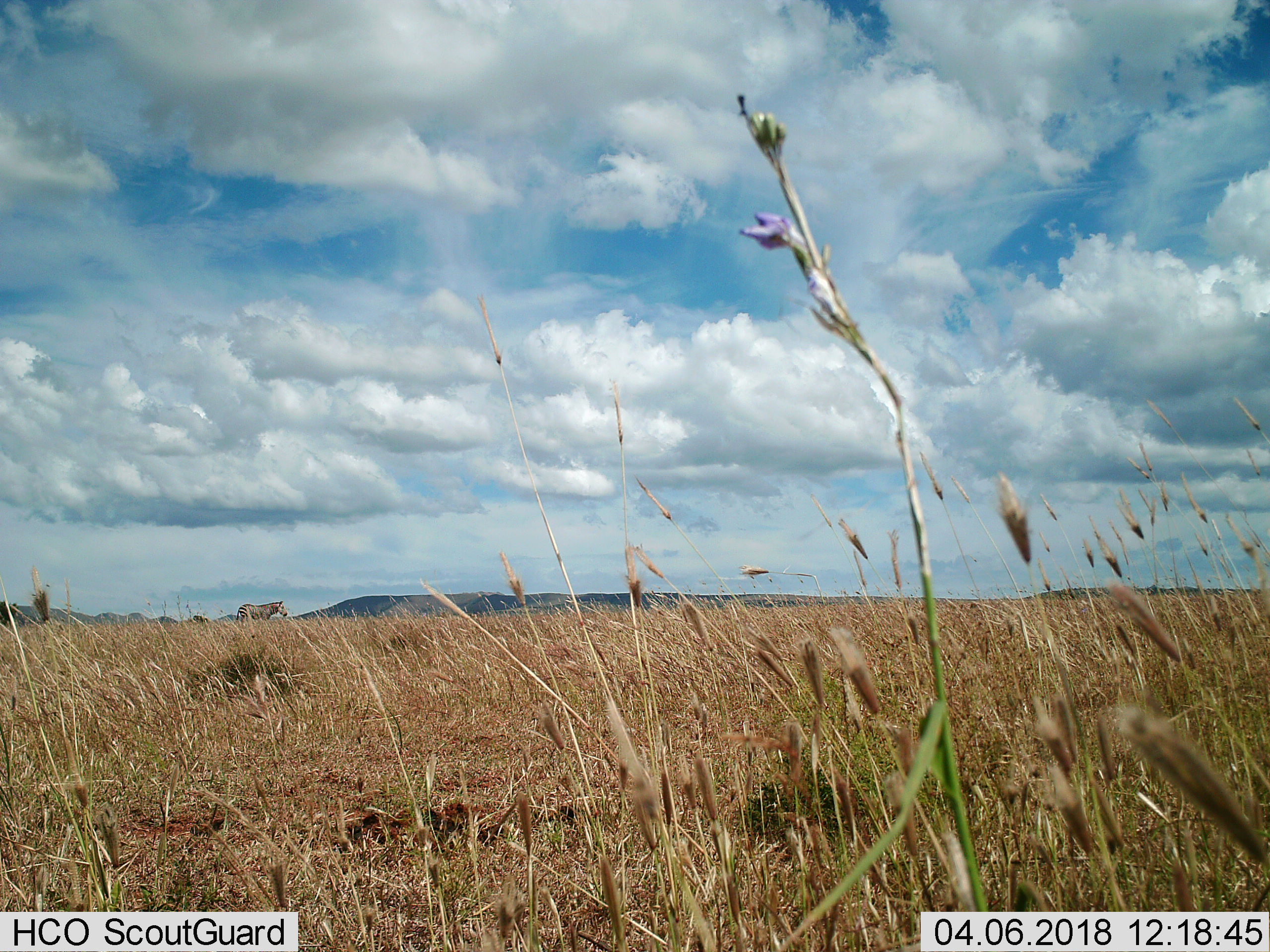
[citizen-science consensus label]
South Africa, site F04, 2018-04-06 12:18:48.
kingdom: Animalia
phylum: Chordata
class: Mammalia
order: Perissodactyla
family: Equidae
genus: Equus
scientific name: Equus zebra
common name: mountain zebra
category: zebramountain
Zebramountain (mountain zebra) (Equus zebra), count 1. Behavior (volunteer vote fractions): standing 80%, resting 0%, moving 20%, interacting 0%. Young present (vote fraction): 0%. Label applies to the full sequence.